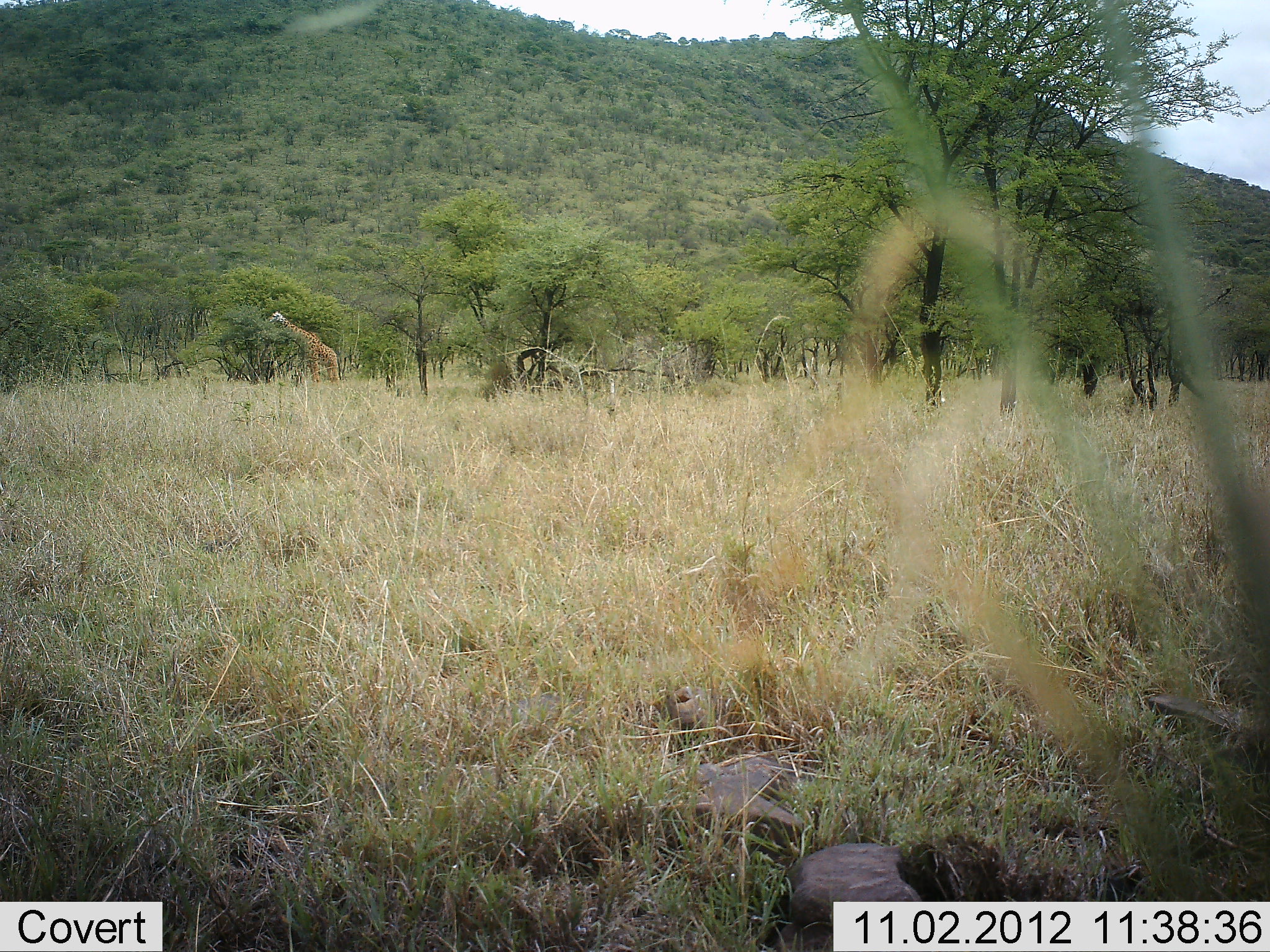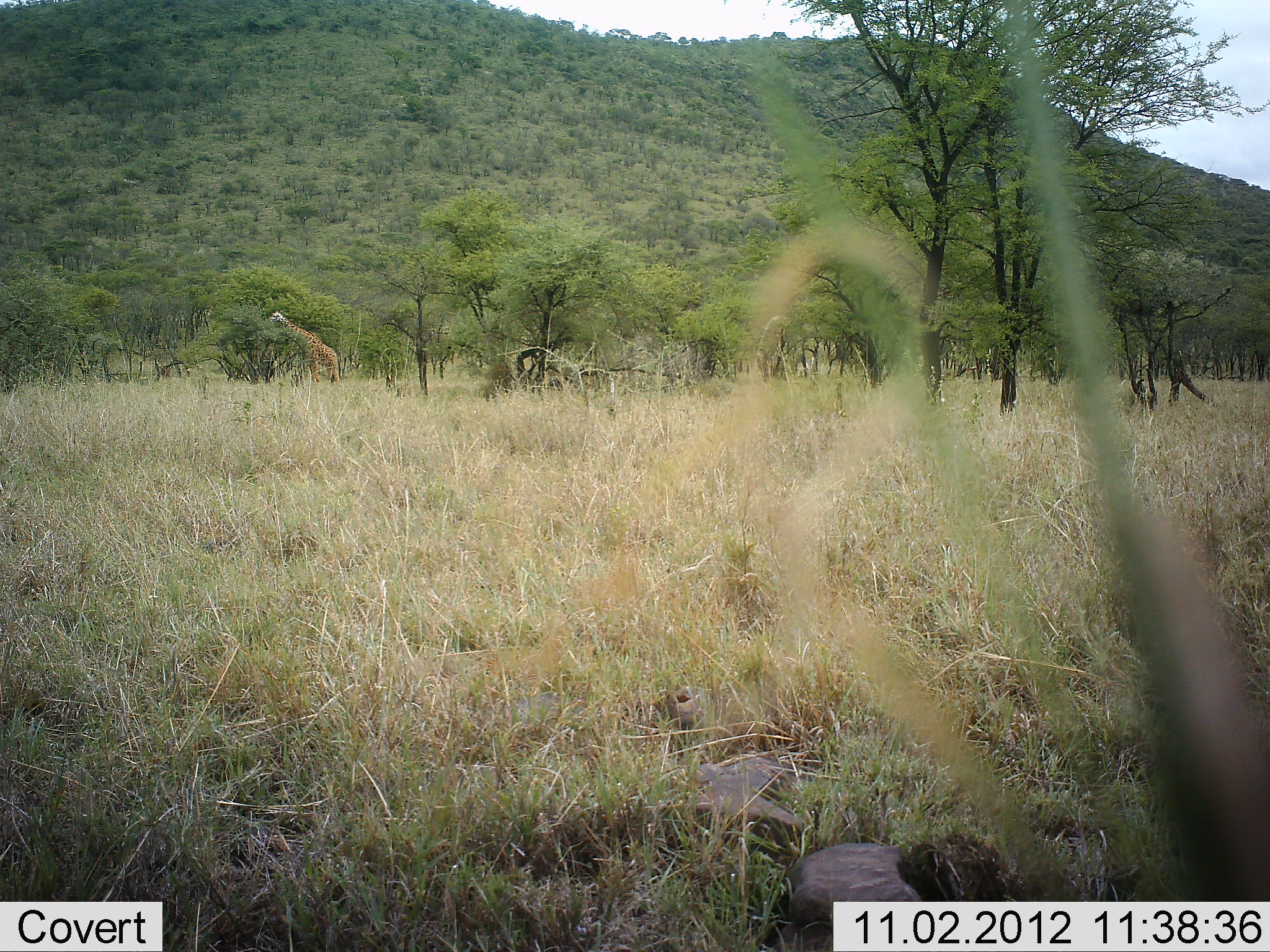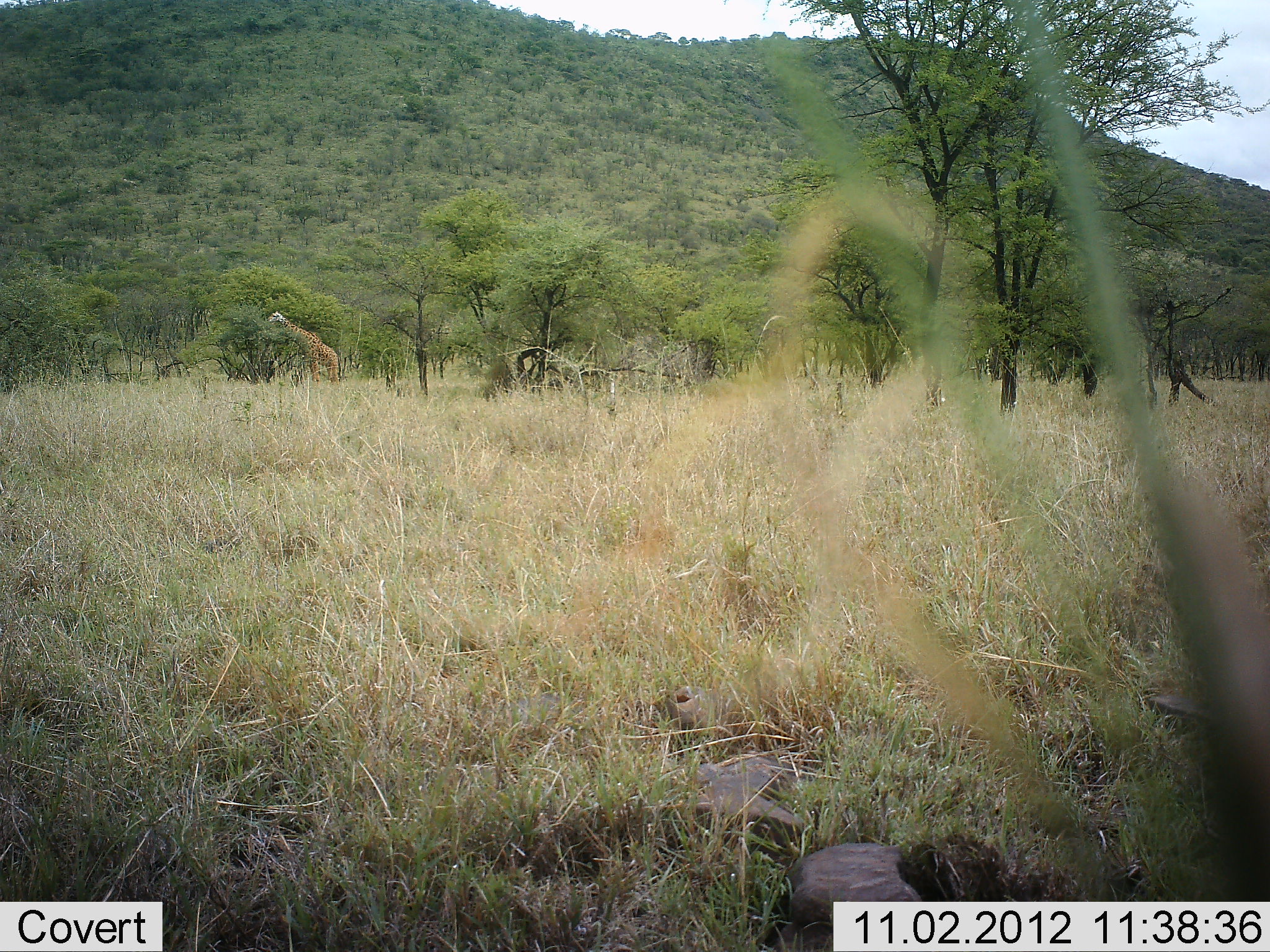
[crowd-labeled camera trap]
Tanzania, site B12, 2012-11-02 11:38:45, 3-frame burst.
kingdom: Animalia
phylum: Chordata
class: Mammalia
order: Artiodactyla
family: Giraffidae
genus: Giraffa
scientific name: Giraffa camelopardalis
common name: giraffe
Giraffe (Giraffa camelopardalis), count 1. Behavior (volunteer vote fractions): standing 60%, resting 0%, moving 0%, interacting 0%. Young present (vote fraction): 0%. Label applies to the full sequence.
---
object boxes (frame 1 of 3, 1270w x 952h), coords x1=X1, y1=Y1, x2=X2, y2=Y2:
animal: x1=268, y1=308, x2=343, y2=388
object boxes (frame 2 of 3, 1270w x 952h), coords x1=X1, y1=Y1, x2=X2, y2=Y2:
animal: x1=268, y1=308, x2=343, y2=388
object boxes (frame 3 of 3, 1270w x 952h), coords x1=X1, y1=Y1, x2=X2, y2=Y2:
animal: x1=268, y1=308, x2=343, y2=388